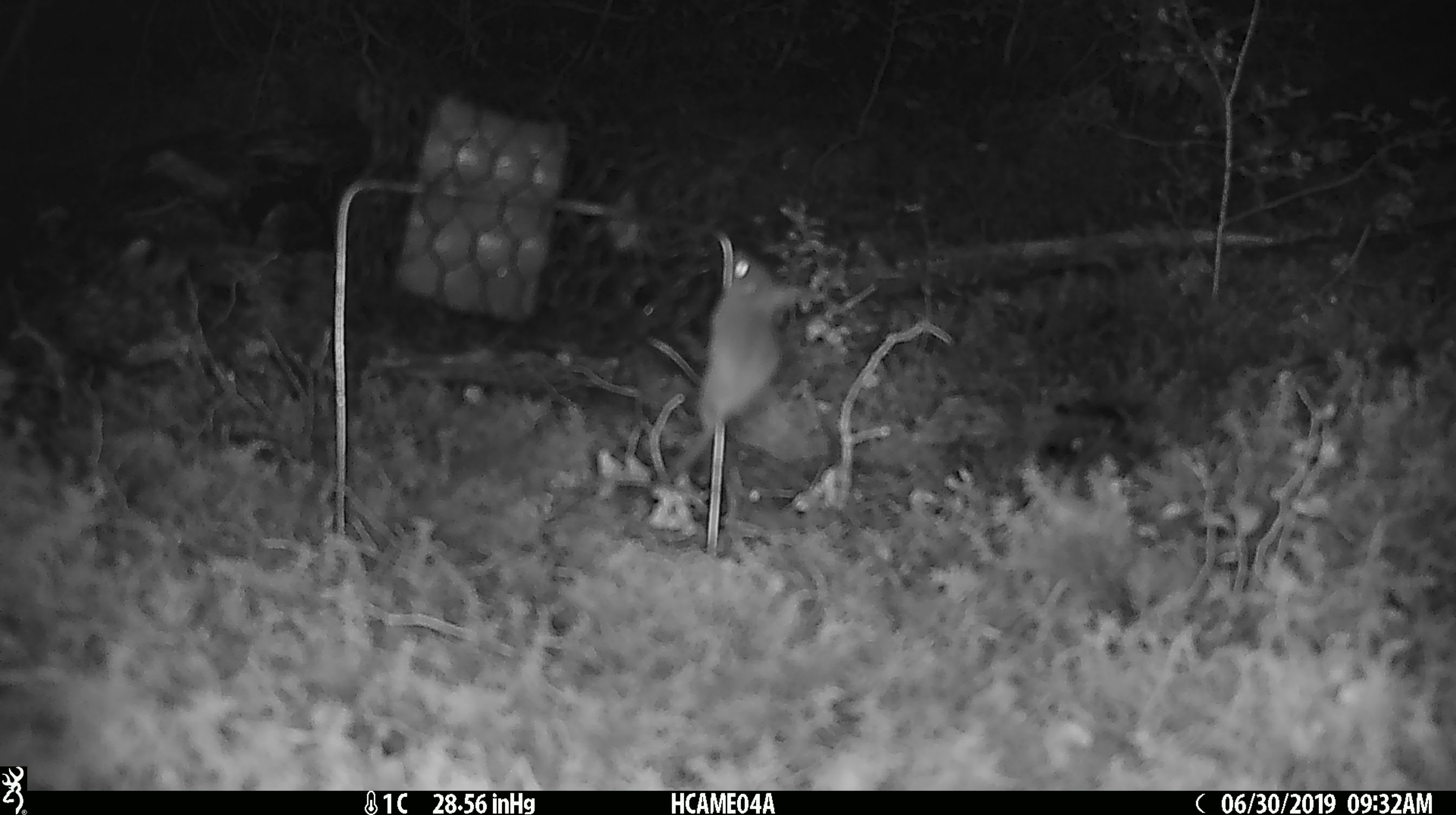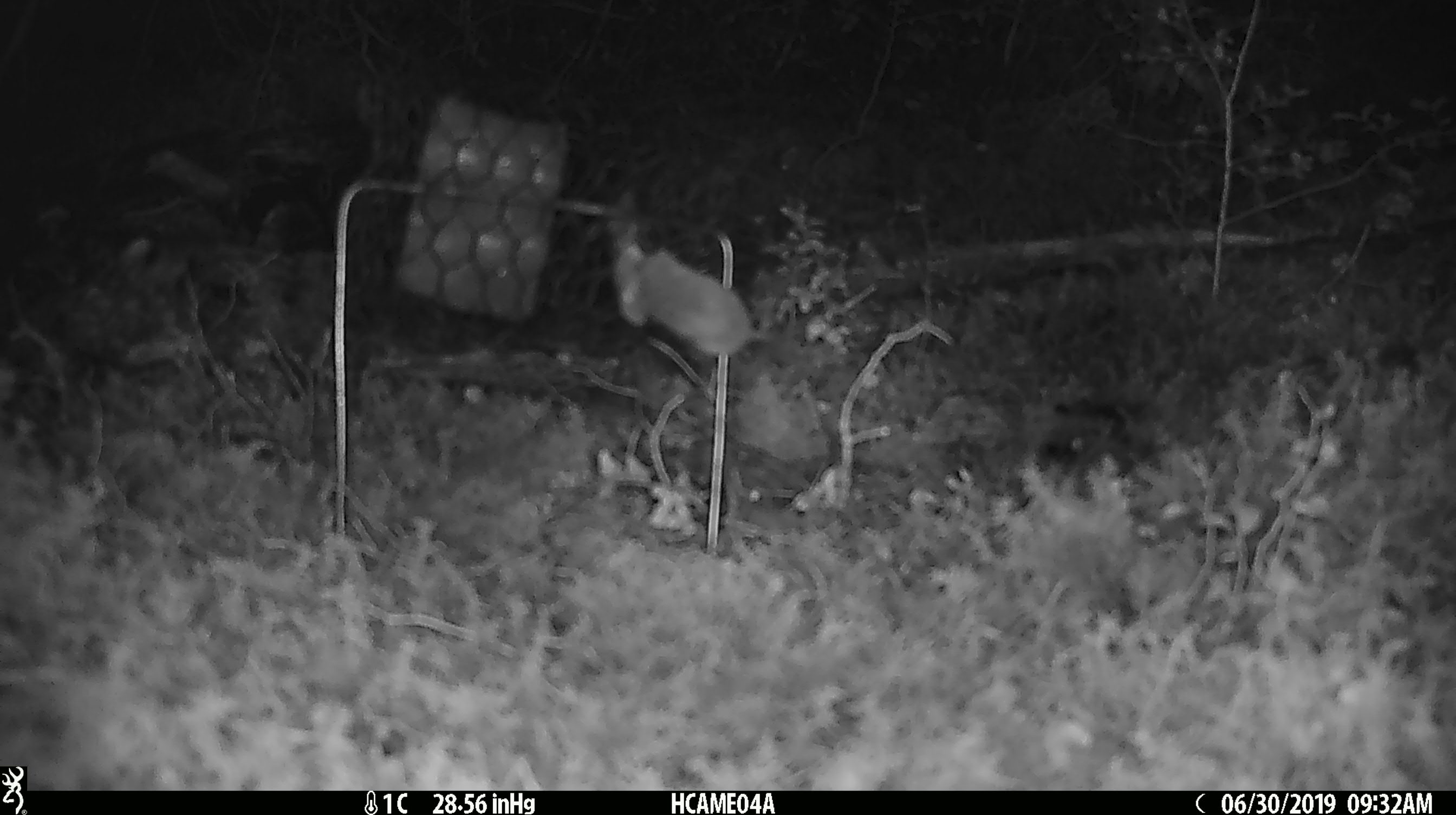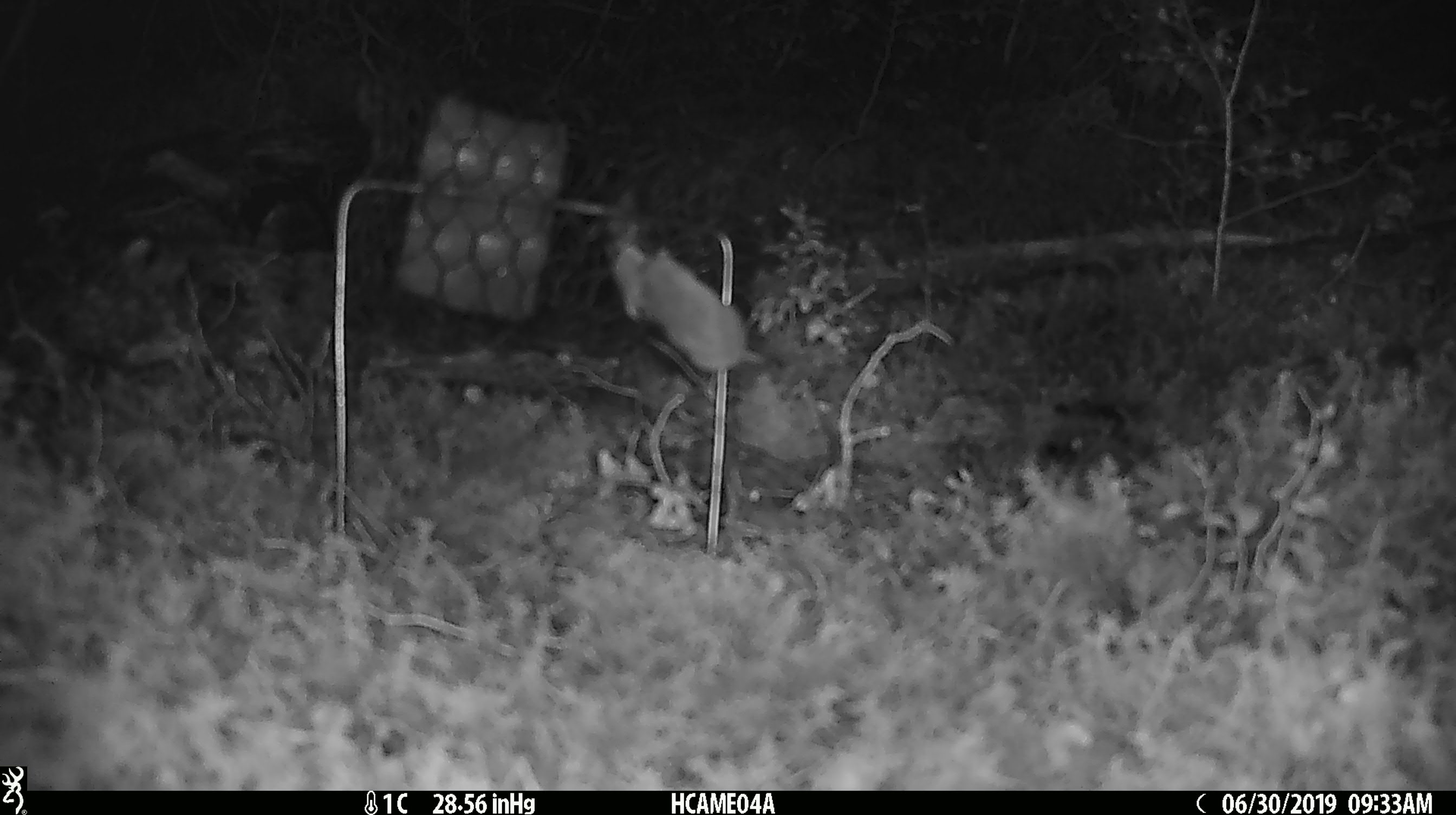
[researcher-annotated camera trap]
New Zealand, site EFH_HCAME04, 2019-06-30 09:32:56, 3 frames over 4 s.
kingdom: Animalia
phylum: Chordata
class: Mammalia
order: Rodentia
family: Muridae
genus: Mus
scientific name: Mus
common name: mouse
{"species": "mouse (Mus)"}